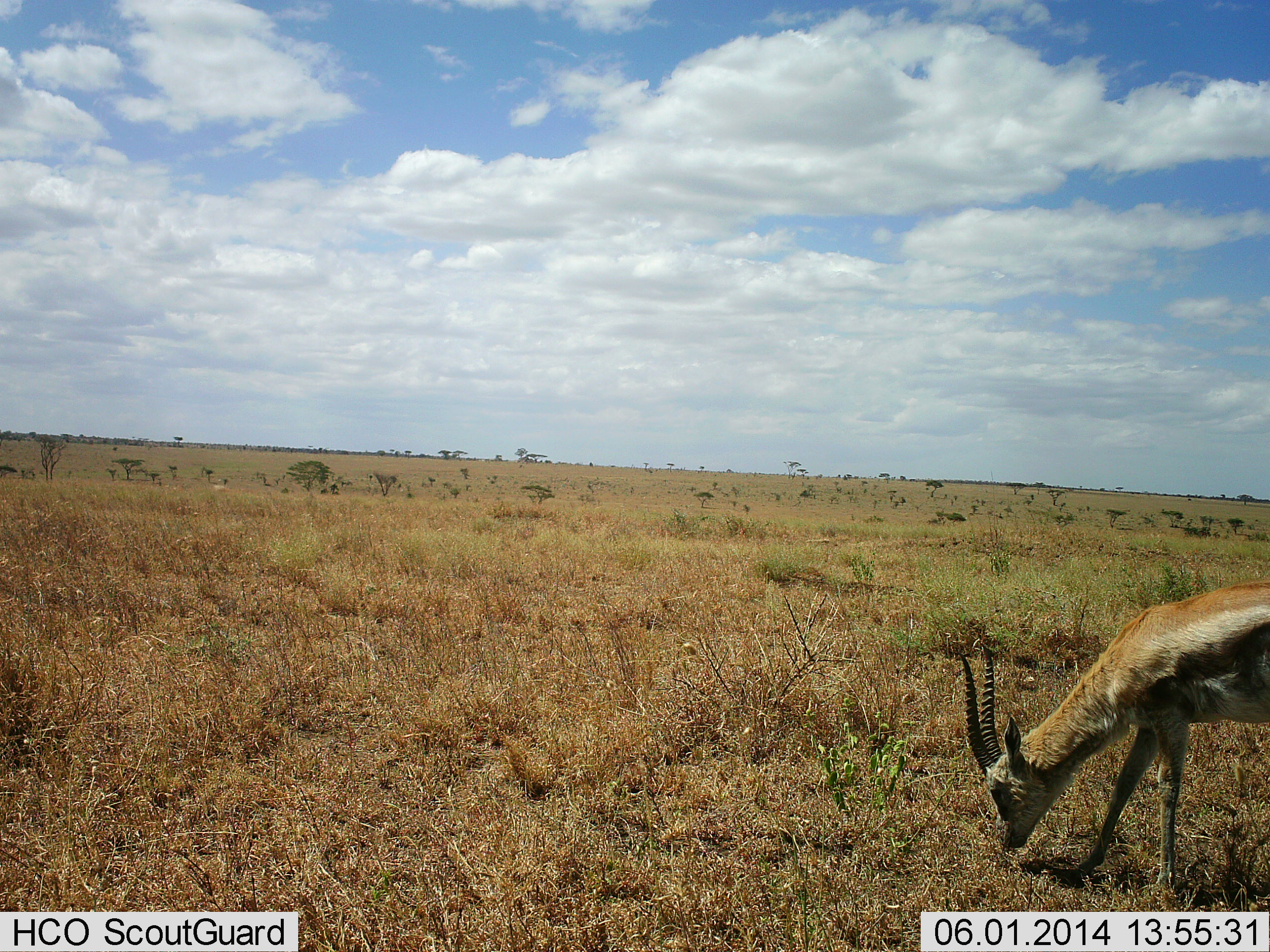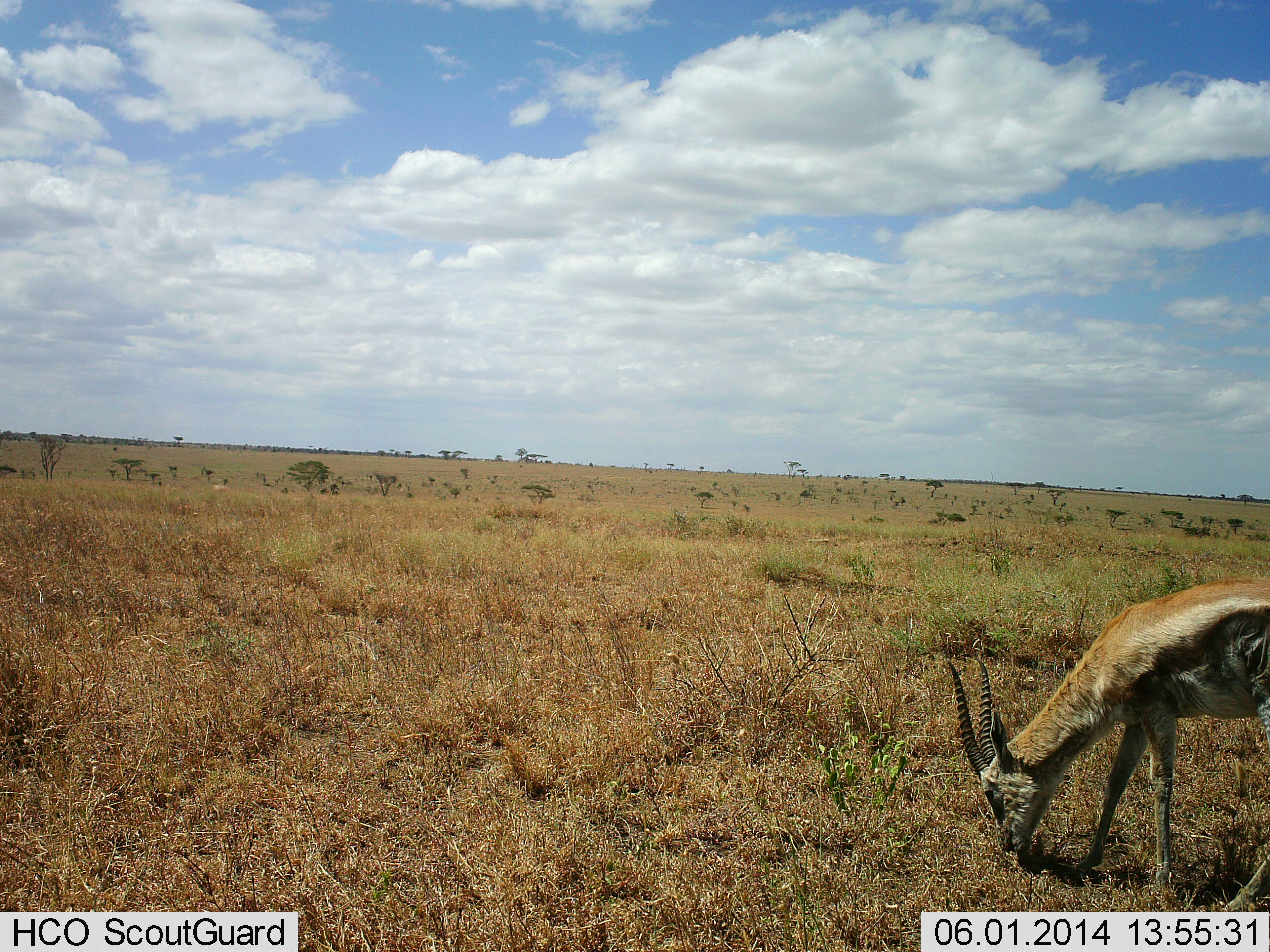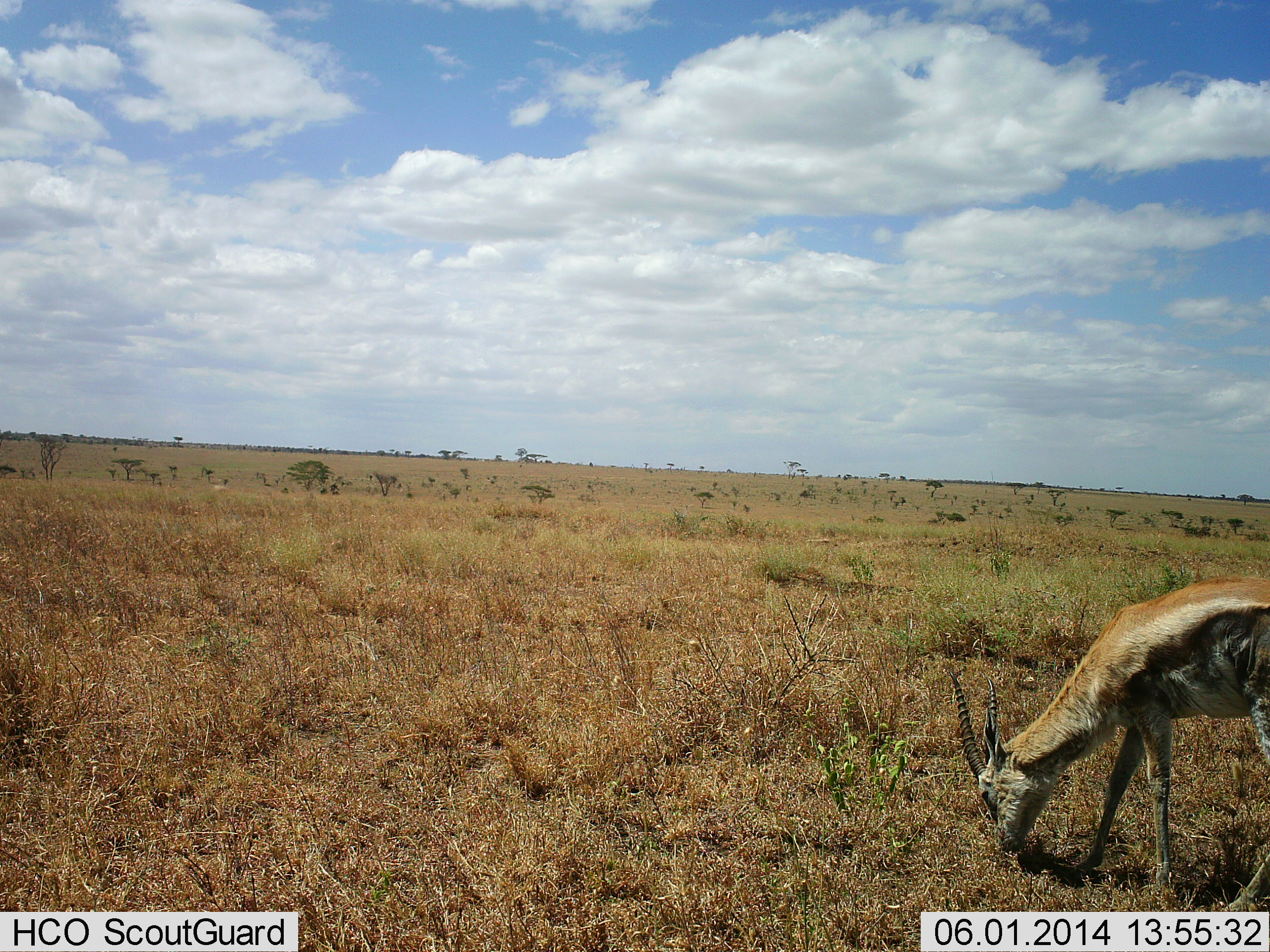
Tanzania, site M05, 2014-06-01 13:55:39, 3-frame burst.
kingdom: Animalia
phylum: Chordata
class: Mammalia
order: Artiodactyla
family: Bovidae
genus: Eudorcas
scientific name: Eudorcas thomsonii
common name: thomson's gazelle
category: gazellethomsons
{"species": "gazellethomsons (thomson's gazelle) (Eudorcas thomsonii)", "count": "1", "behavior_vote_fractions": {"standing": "20%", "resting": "0%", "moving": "0%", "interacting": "0%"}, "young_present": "0%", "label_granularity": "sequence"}